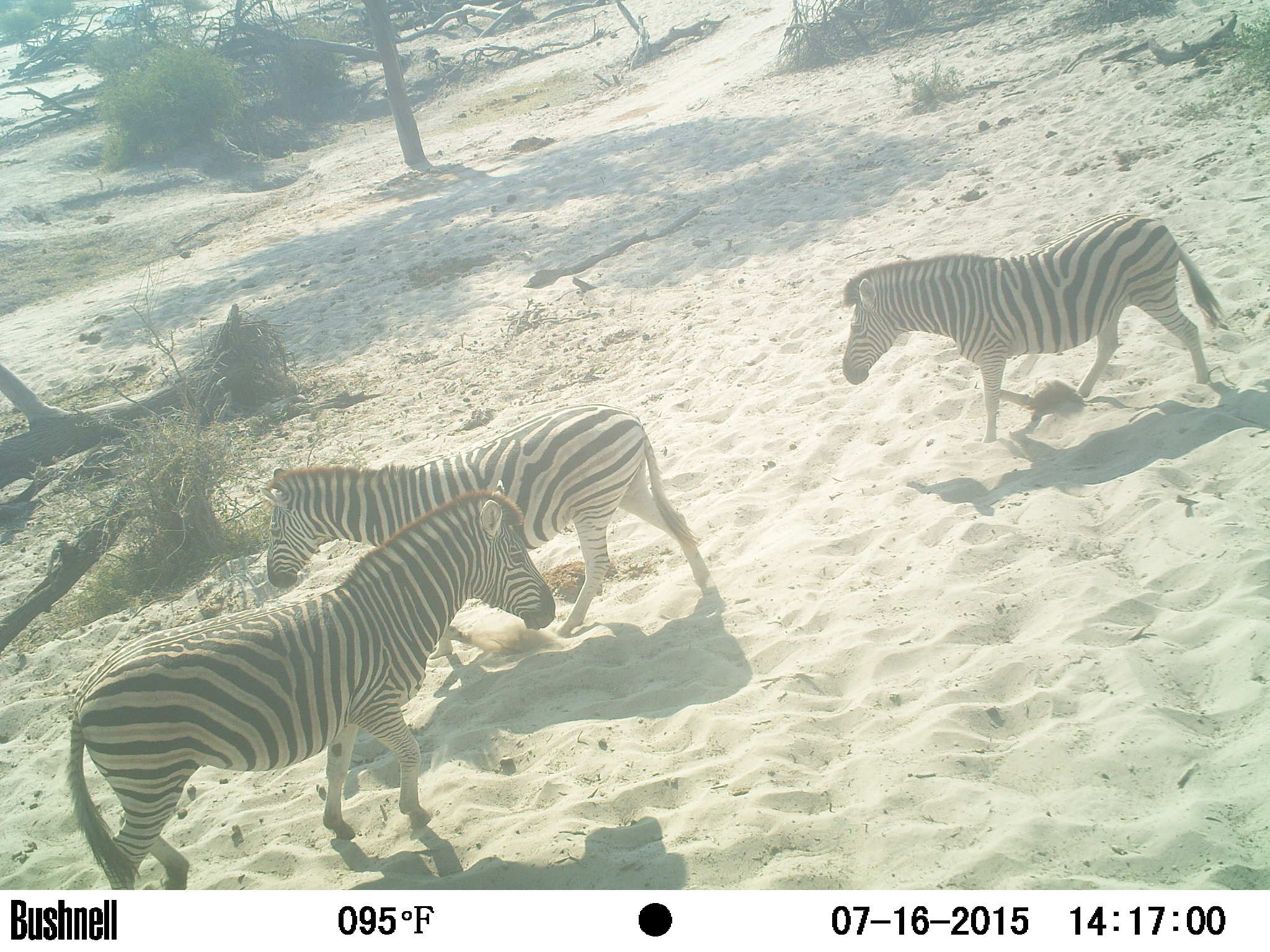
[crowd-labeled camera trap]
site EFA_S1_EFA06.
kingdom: Animalia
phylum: Chordata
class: Mammalia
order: Perissodactyla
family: Equidae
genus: Equus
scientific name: Equus quagga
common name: plains zebra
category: zebraplains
Zebraplains (plains zebra) (Equus quagga), count 3. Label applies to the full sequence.